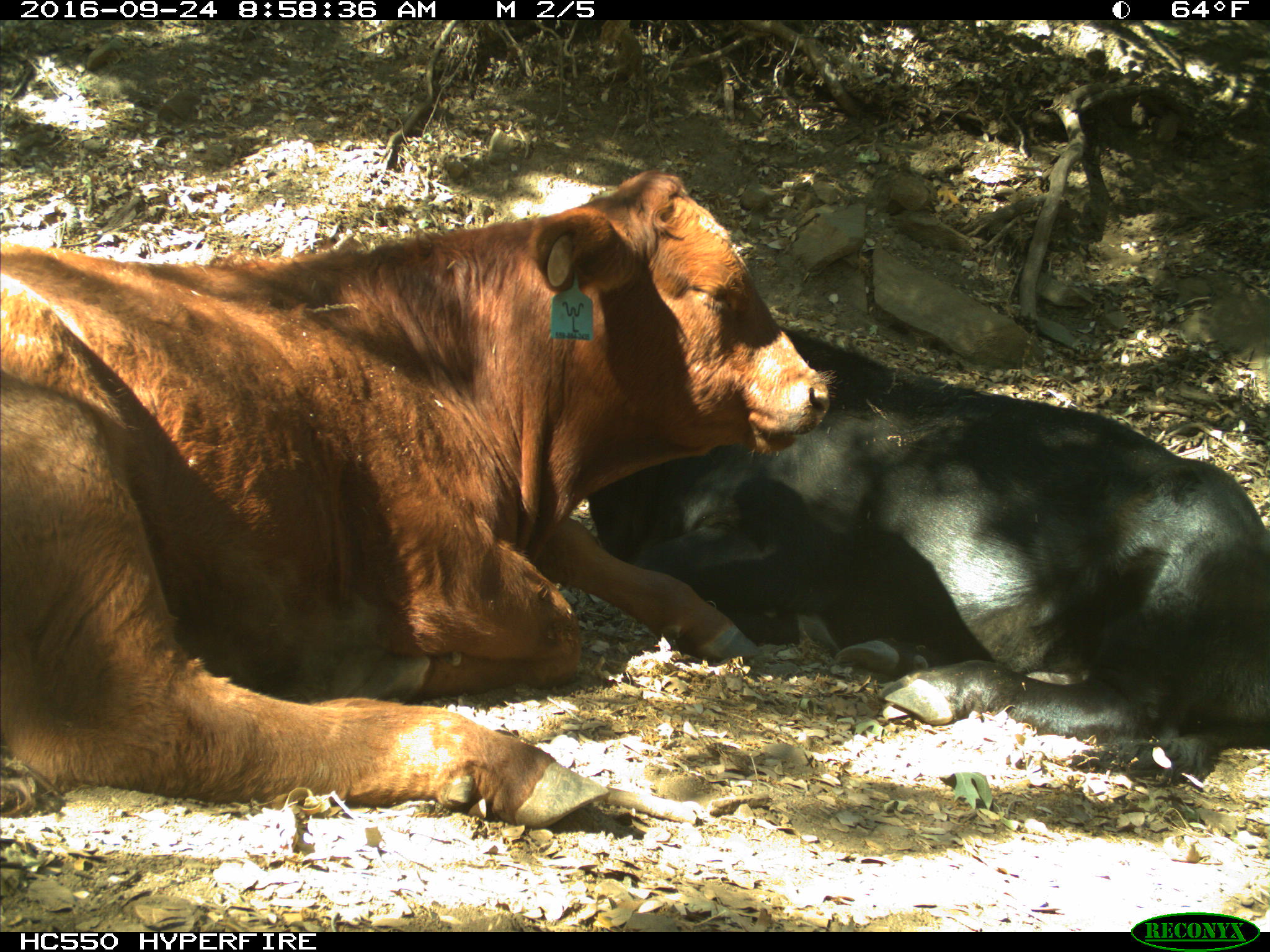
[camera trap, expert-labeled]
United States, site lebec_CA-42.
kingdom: Animalia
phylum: Chordata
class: Mammalia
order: Artiodactyla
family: Bovidae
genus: Bos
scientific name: Bos taurus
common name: domestic cow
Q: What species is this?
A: Bos taurus (domestic cow).